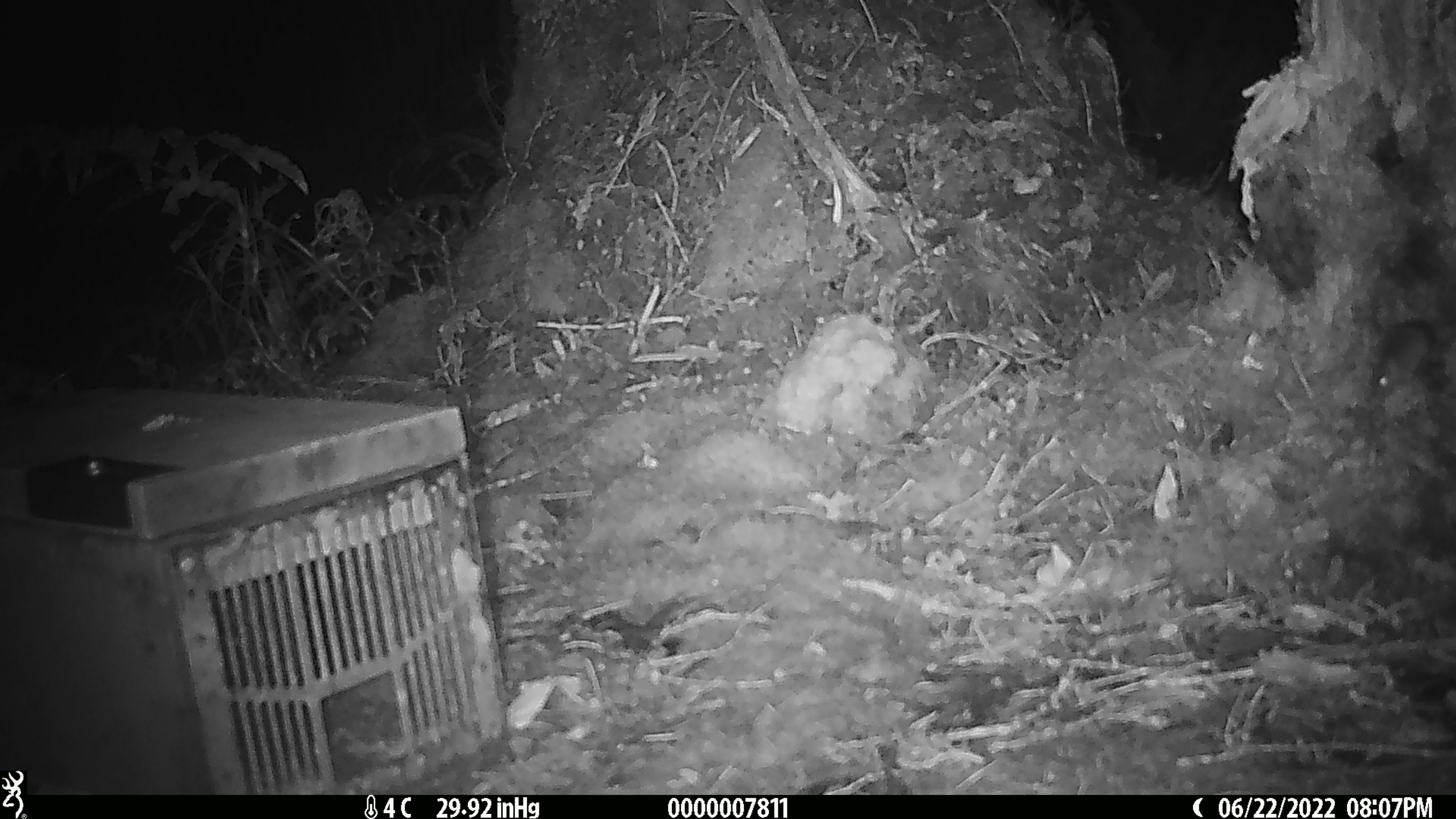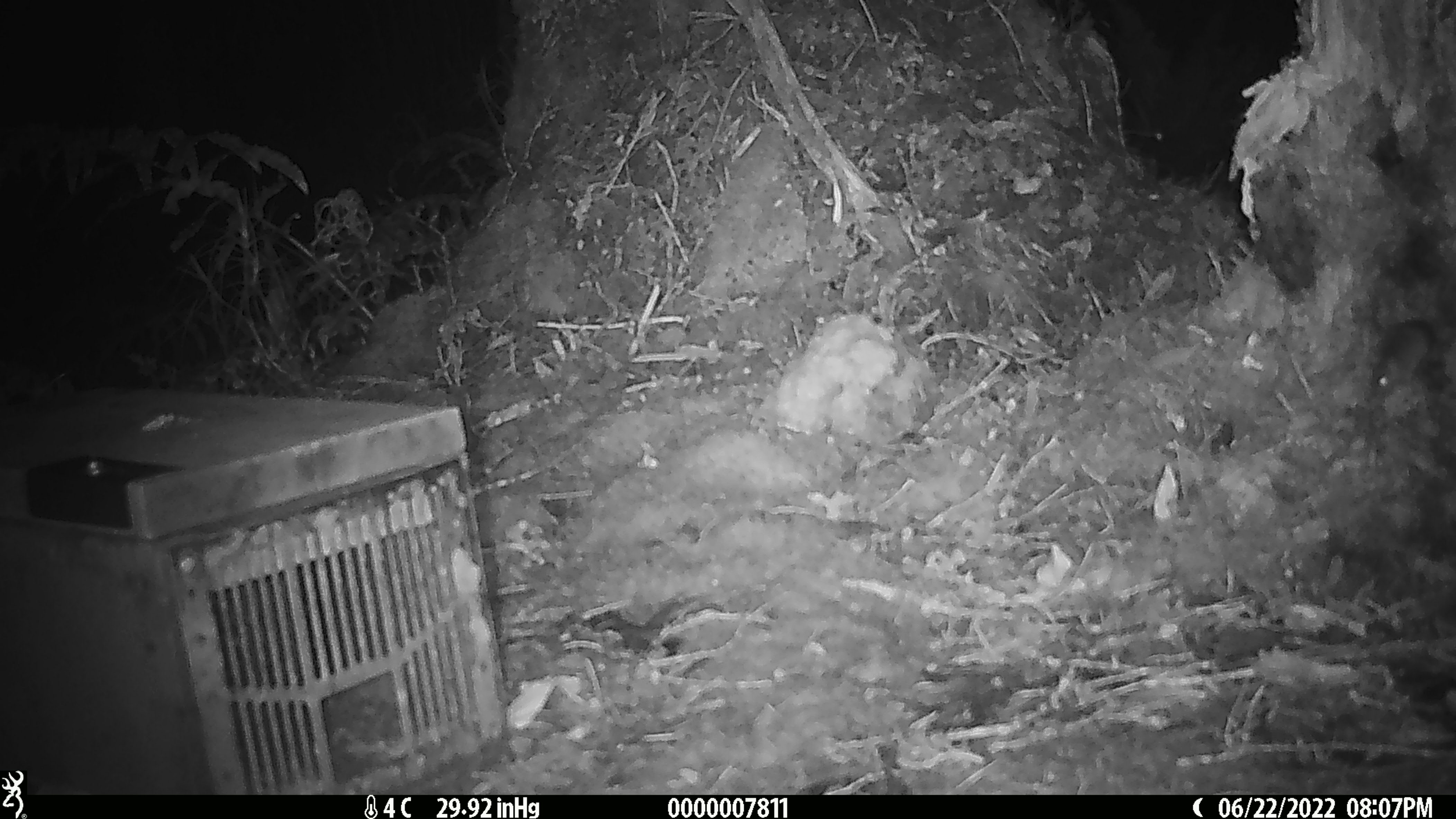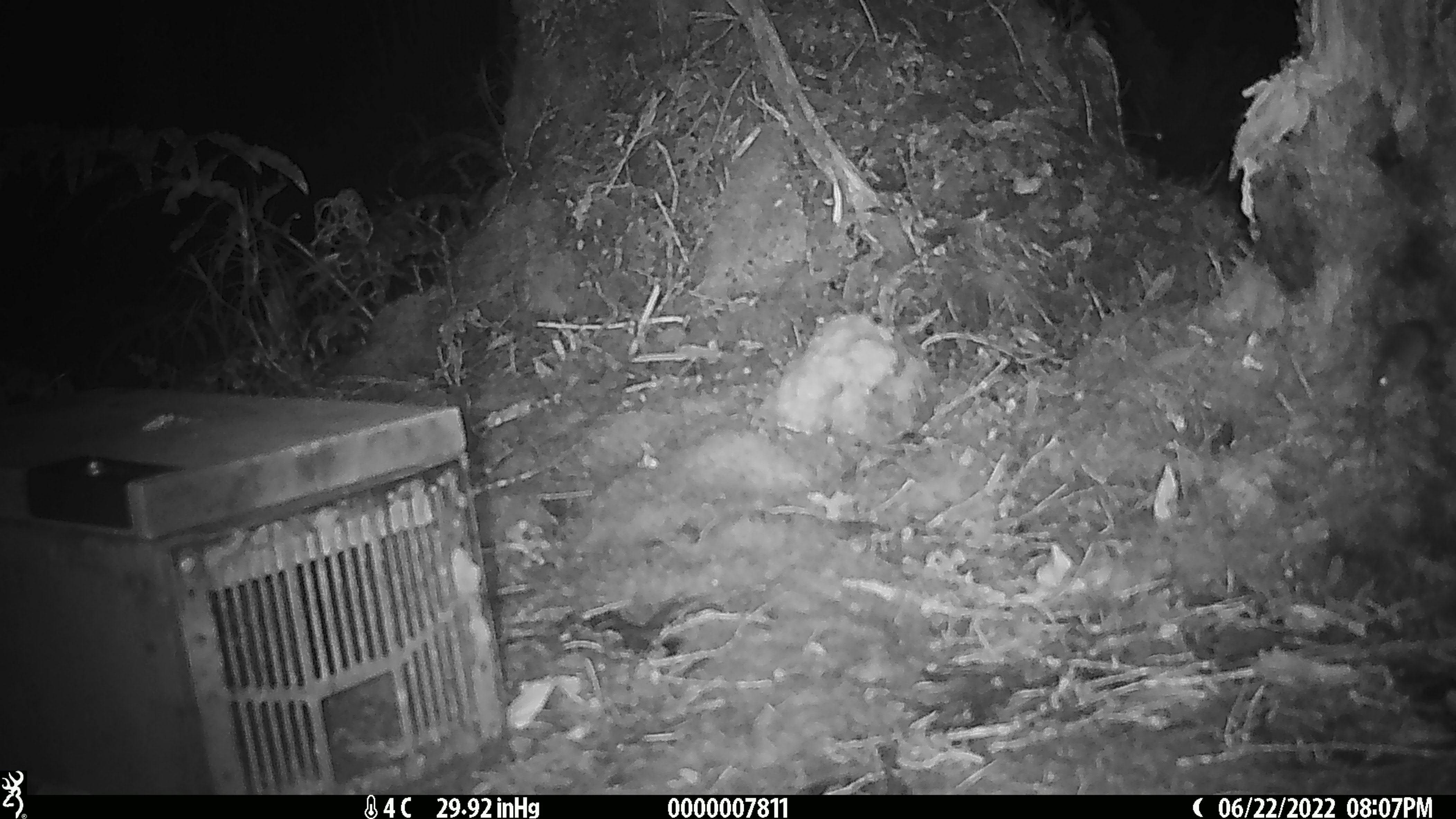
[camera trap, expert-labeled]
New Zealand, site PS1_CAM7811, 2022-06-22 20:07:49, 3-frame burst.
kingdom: Animalia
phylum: Chordata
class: Mammalia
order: Rodentia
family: Muridae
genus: Mus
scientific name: Mus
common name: mouse